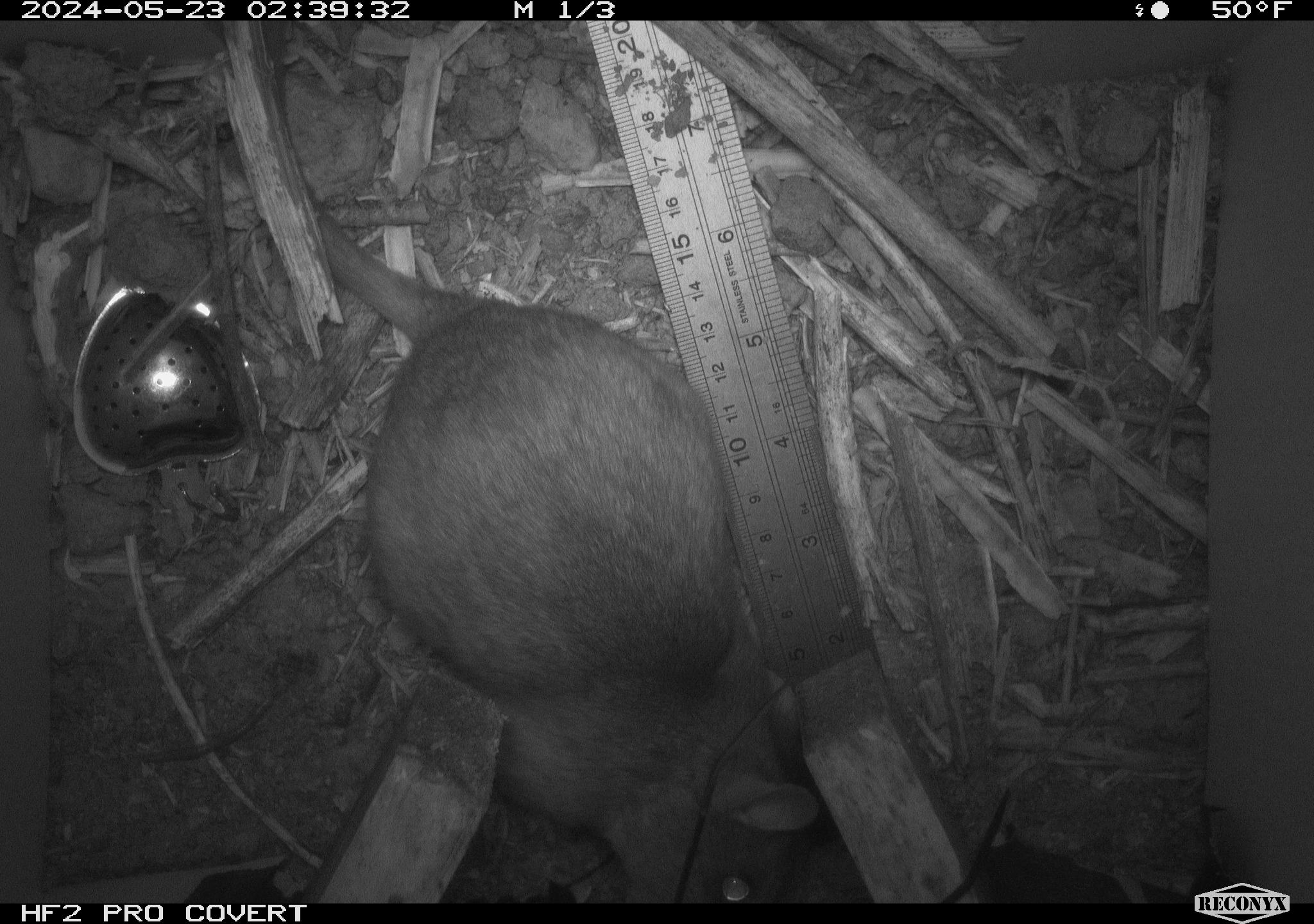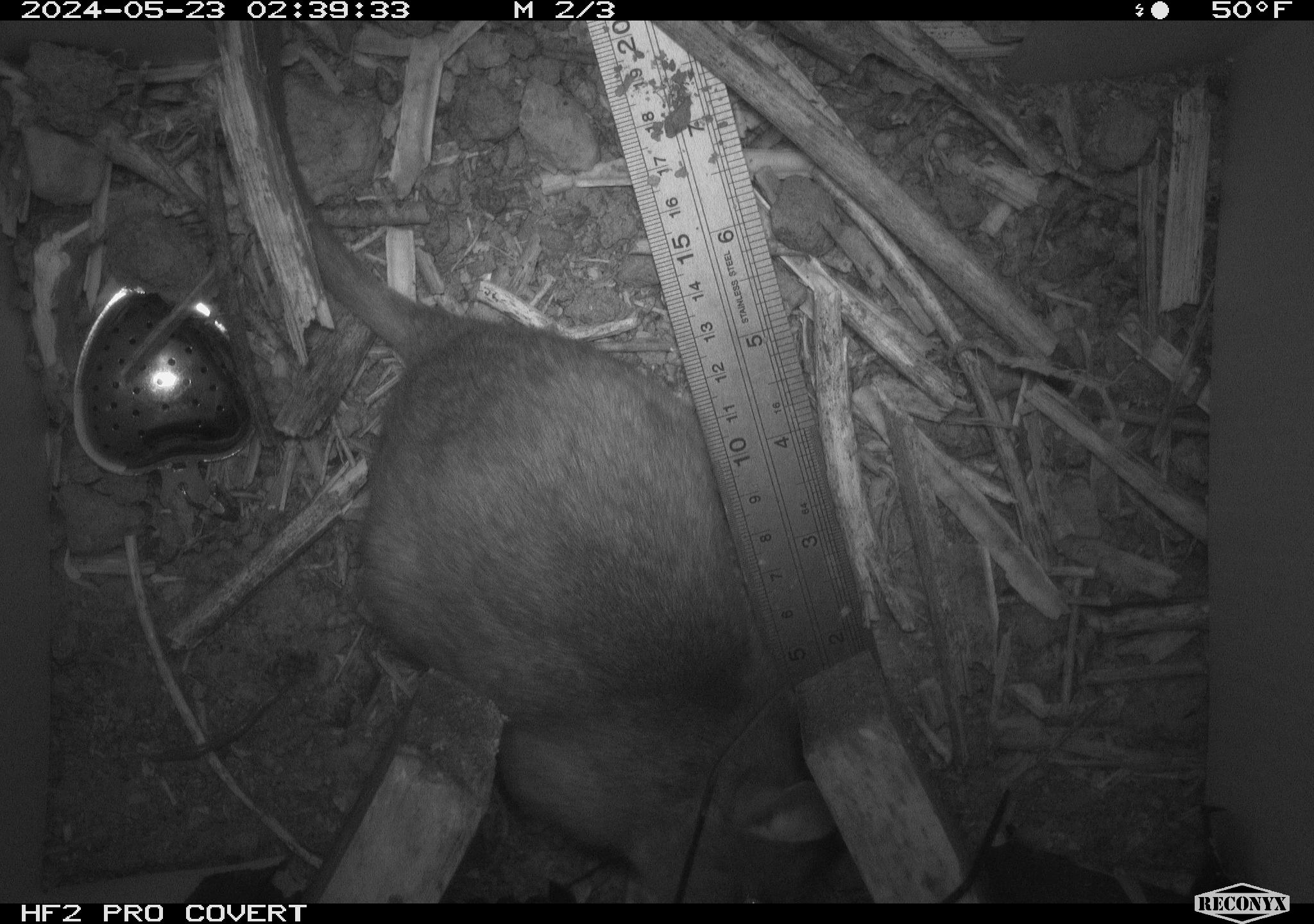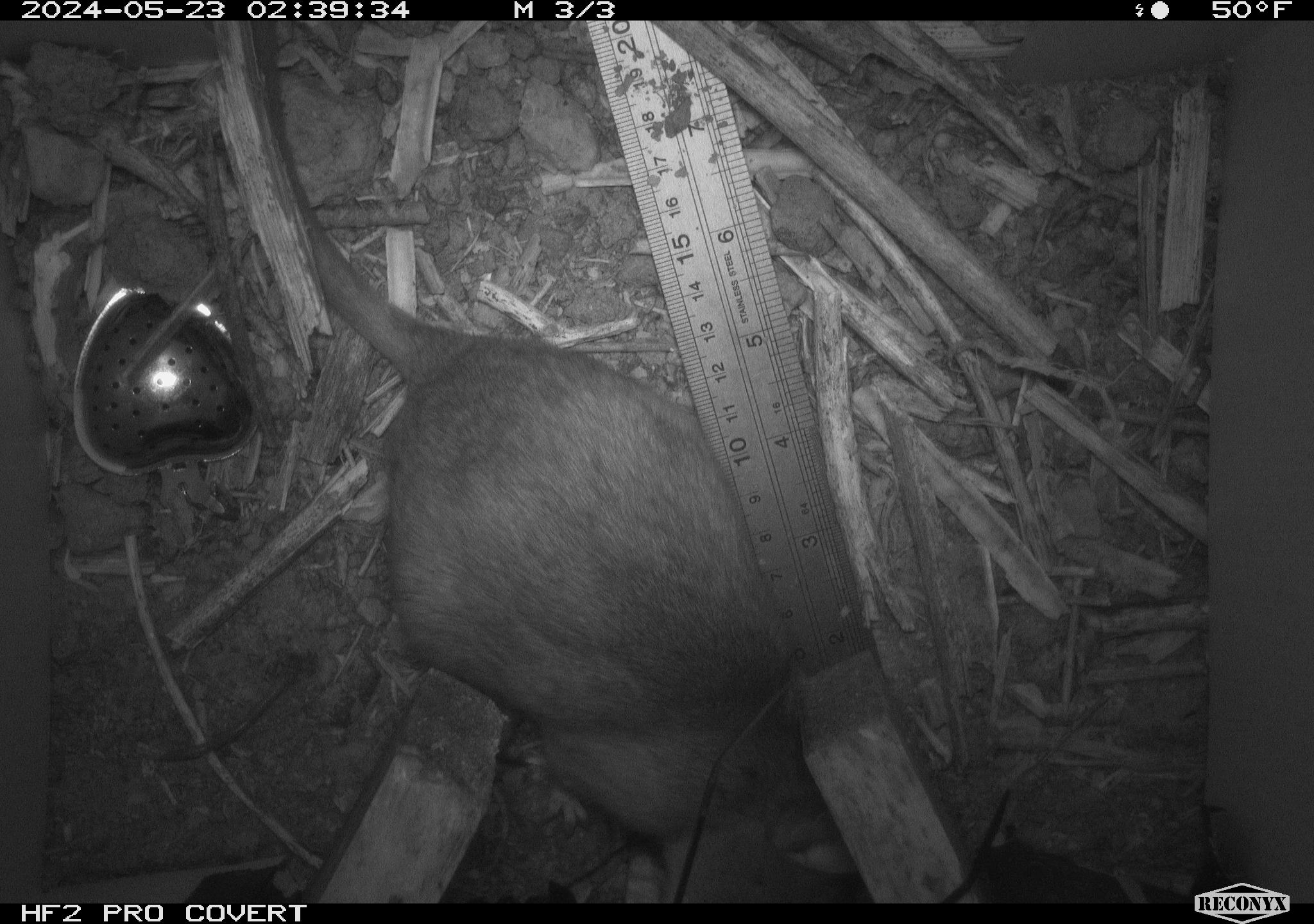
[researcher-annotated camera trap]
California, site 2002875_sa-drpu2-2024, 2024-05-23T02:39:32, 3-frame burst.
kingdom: Animalia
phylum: Chordata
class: Mammalia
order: Rodentia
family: Cricetidae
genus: Neotoma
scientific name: Neotoma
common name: pack rat or woodrat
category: neotoma species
Neotoma species (pack rat or woodrat) (Neotoma).